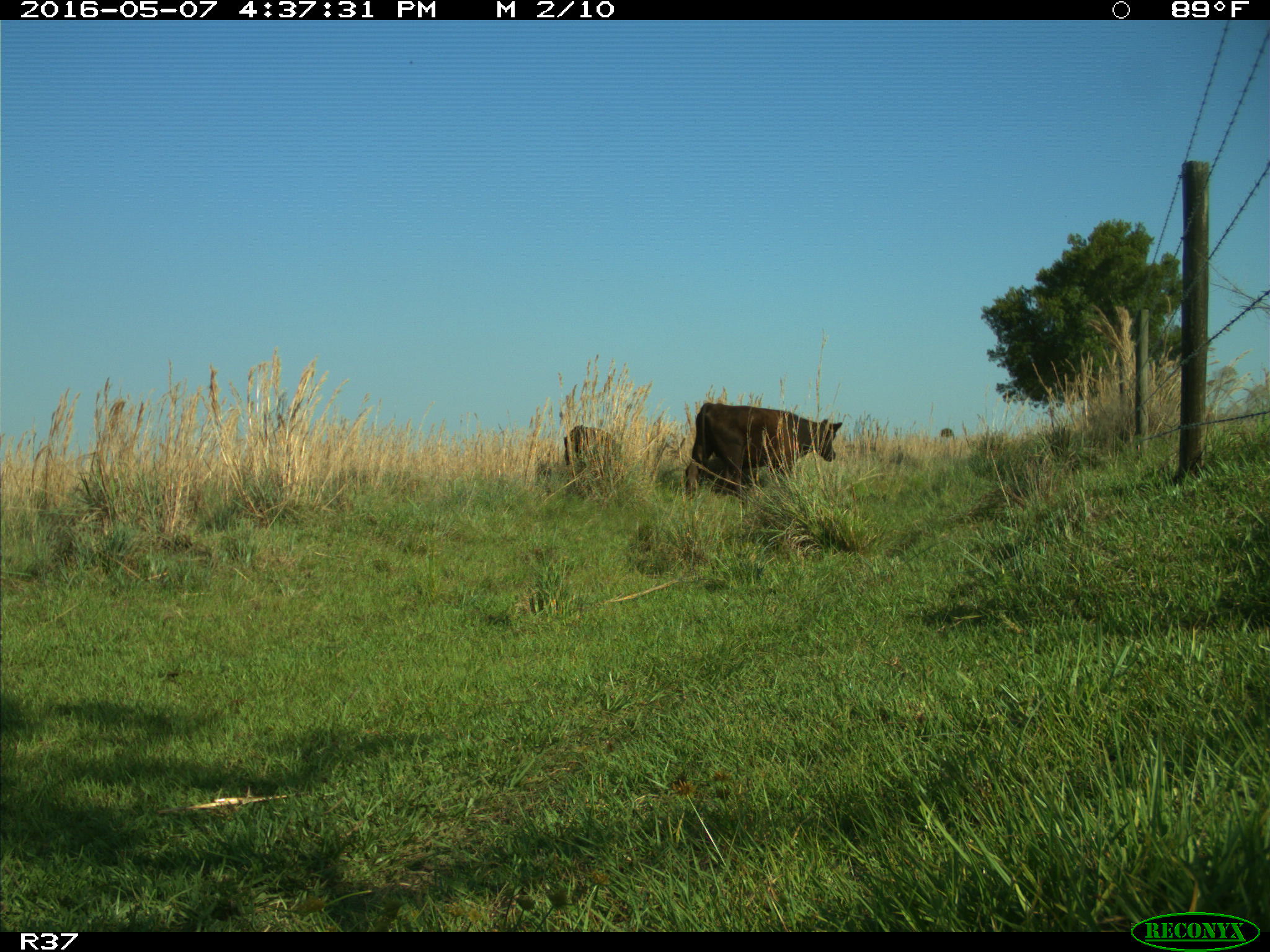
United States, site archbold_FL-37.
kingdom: Animalia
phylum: Chordata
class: Mammalia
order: Artiodactyla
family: Bovidae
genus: Bos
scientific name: Bos taurus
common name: domestic cow